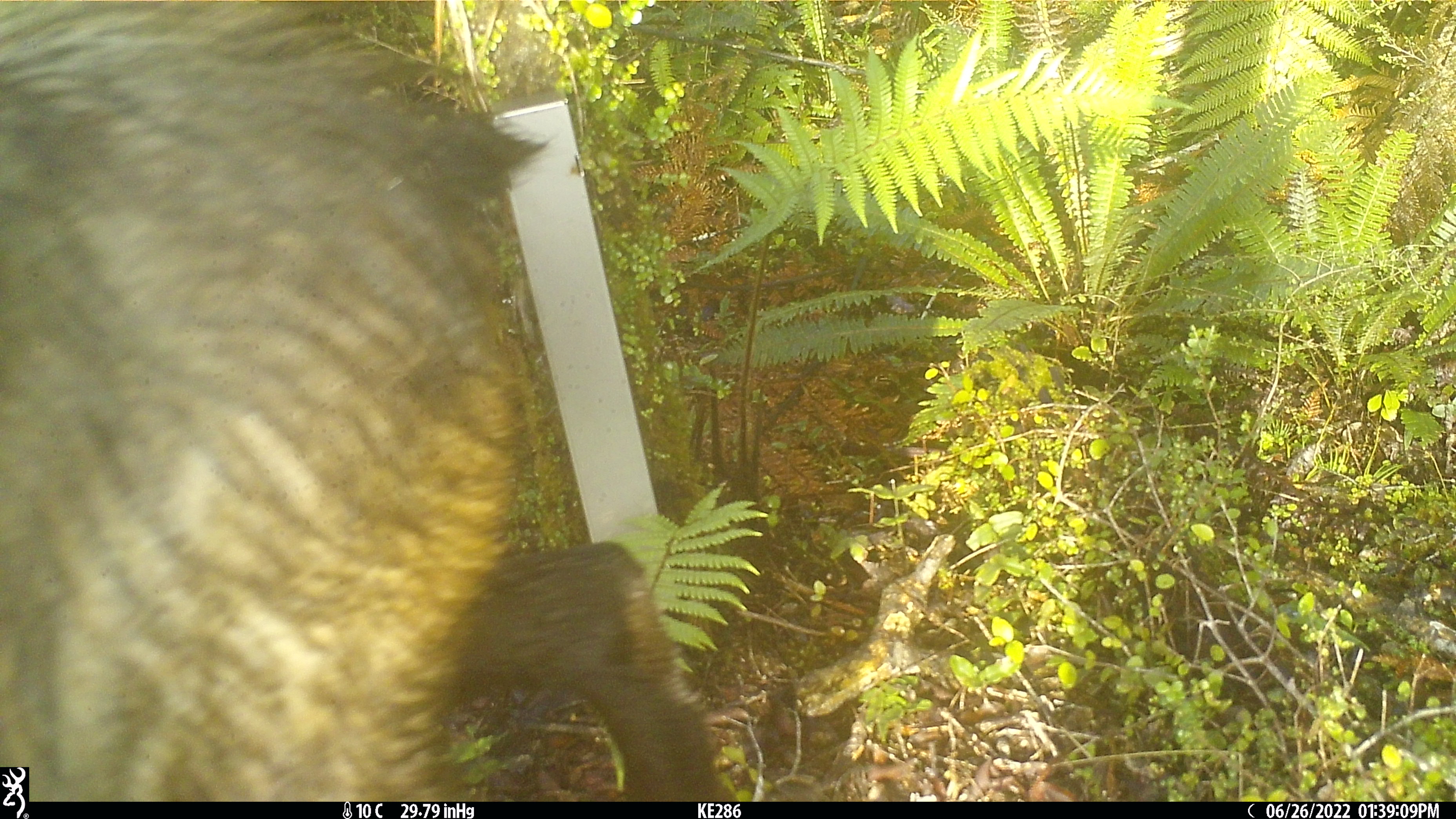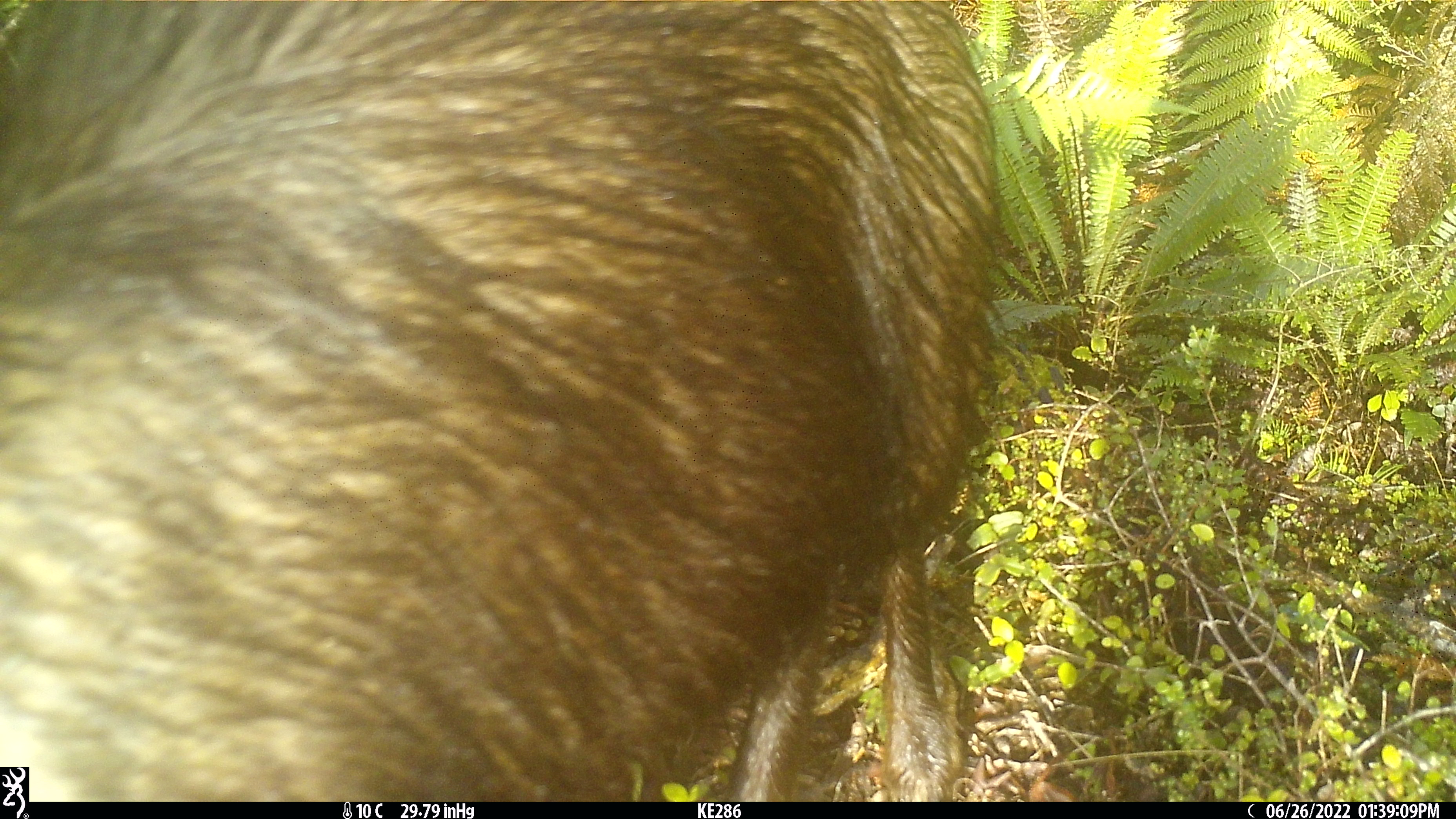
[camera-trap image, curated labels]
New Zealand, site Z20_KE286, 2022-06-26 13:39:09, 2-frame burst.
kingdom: Animalia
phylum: Chordata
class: Mammalia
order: Artiodactyla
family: Bovidae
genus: Rupicapra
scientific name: Rupicapra rupicapra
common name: alpine chamois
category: chamois